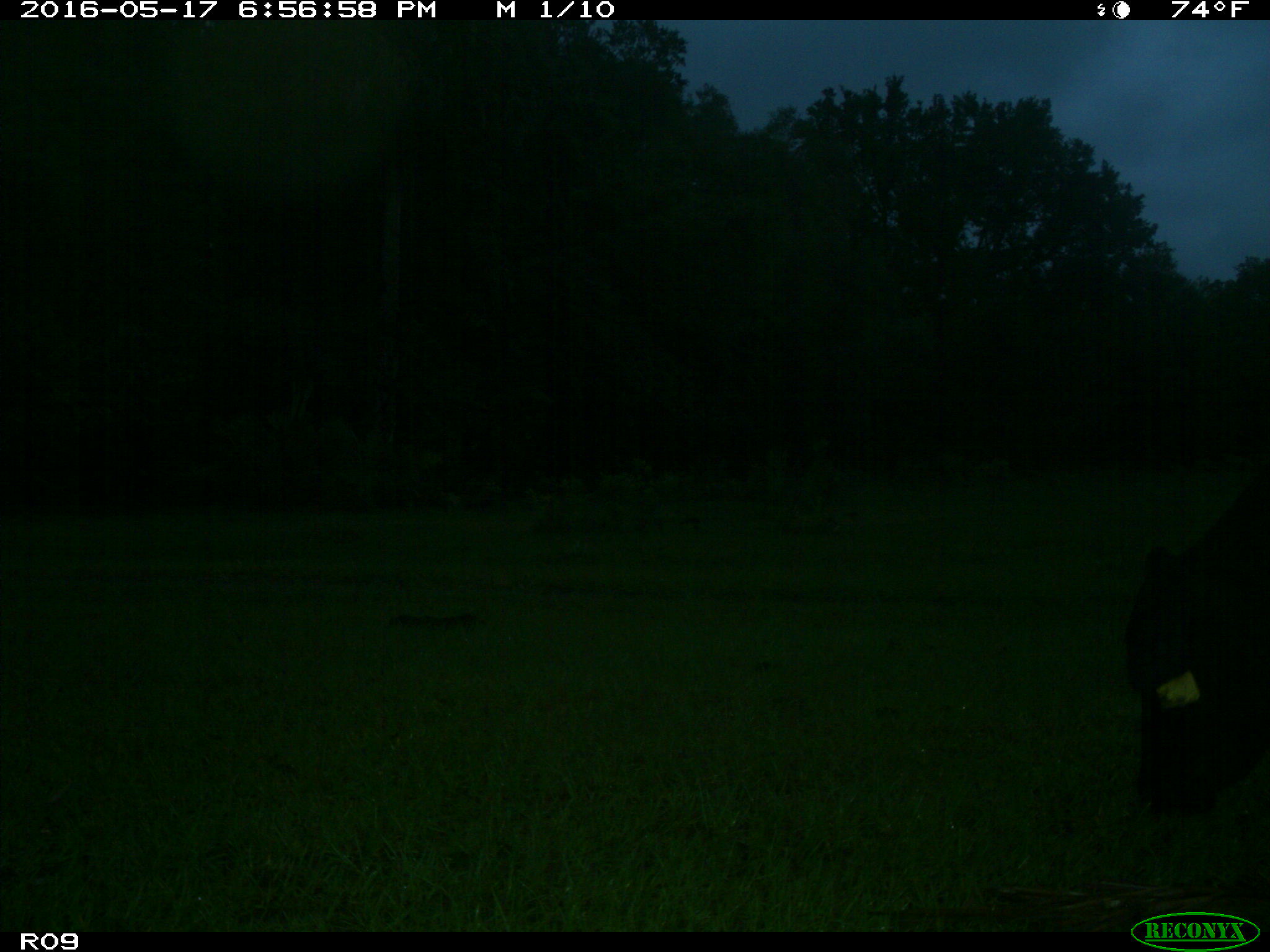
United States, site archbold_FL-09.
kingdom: Animalia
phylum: Chordata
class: Mammalia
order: Artiodactyla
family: Bovidae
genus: Bos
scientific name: Bos taurus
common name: domestic cow